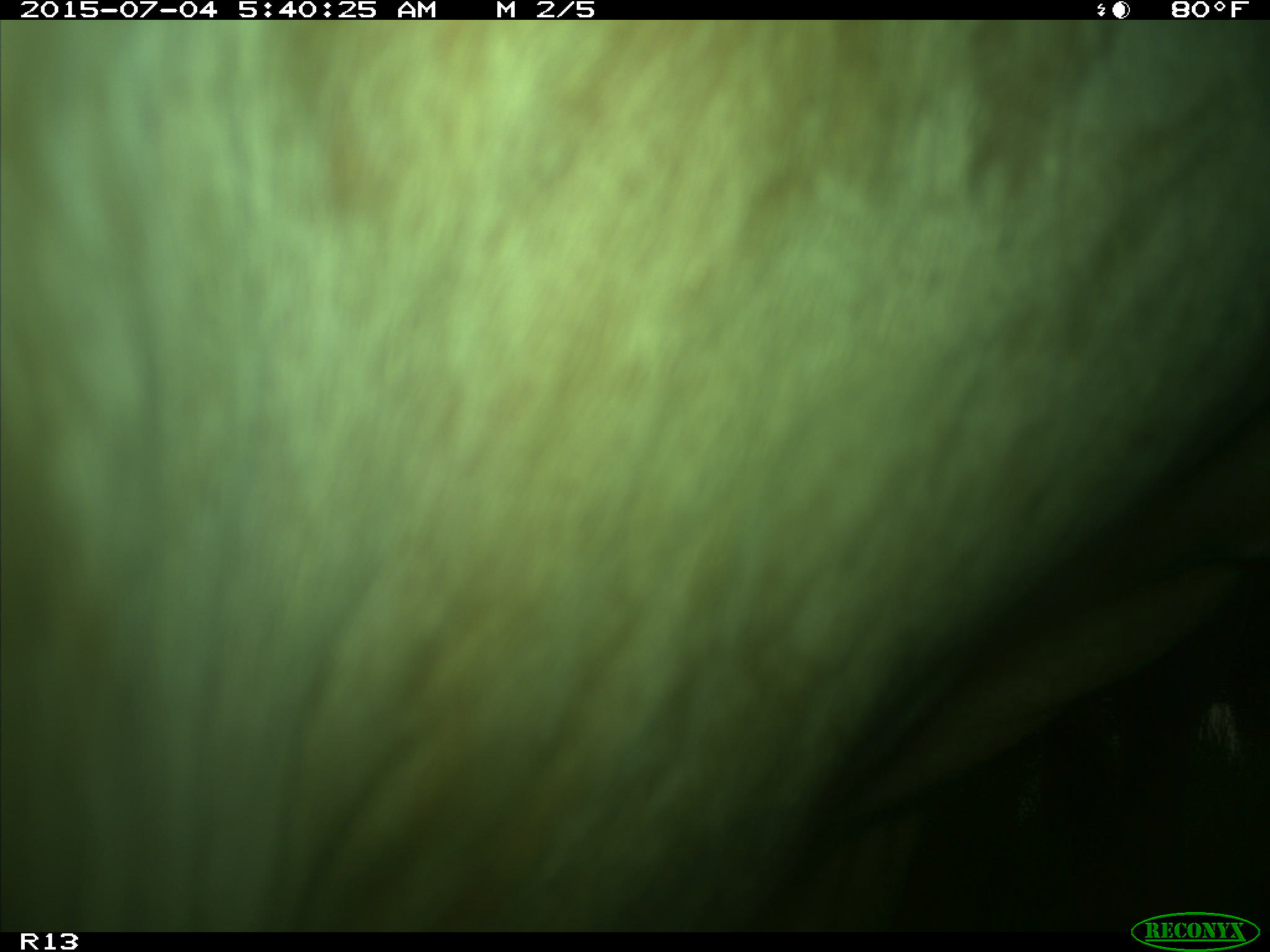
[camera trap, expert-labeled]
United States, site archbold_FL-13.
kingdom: Animalia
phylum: Chordata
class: Mammalia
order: Artiodactyla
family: Bovidae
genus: Bos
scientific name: Bos taurus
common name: domestic cow